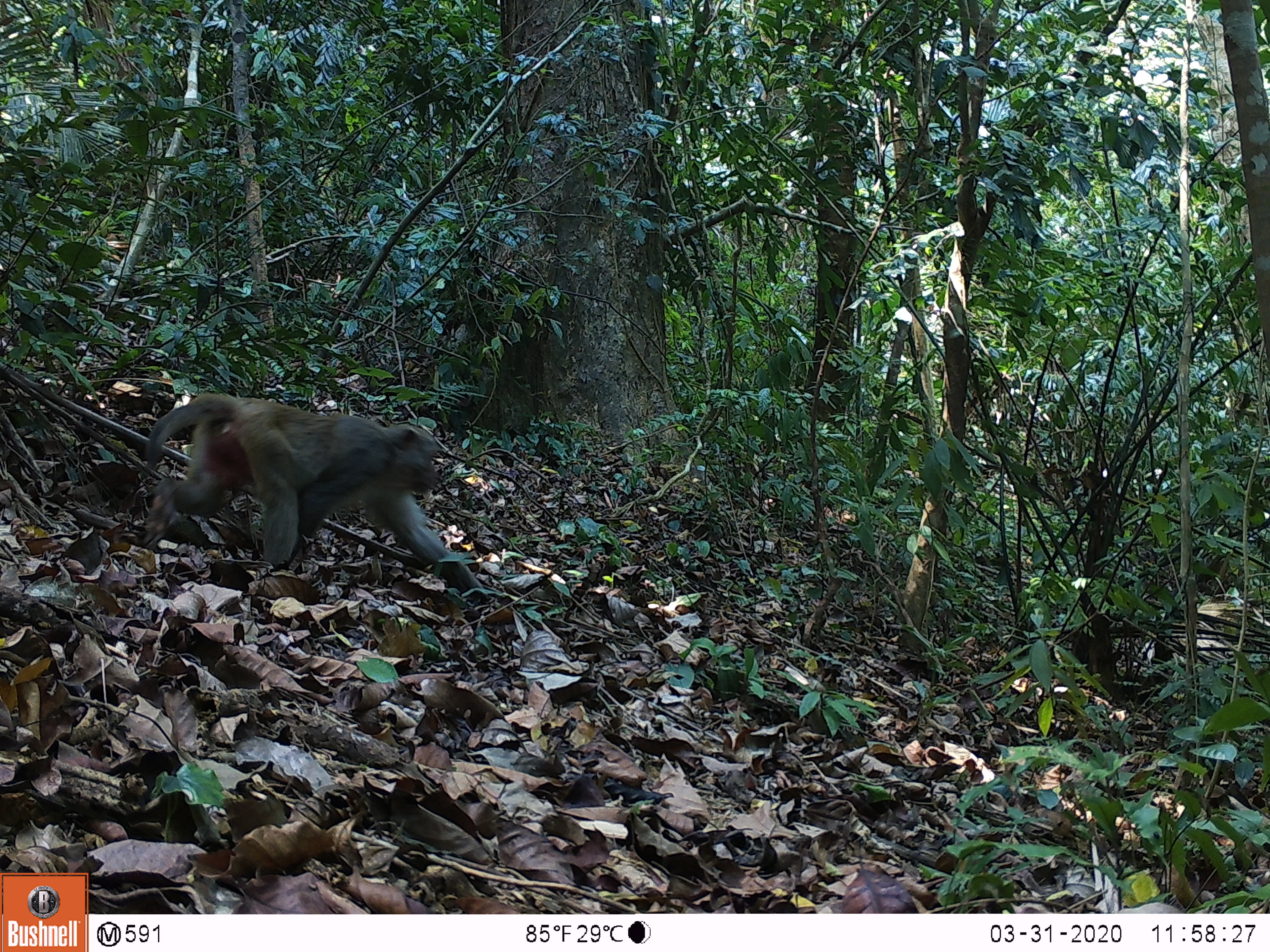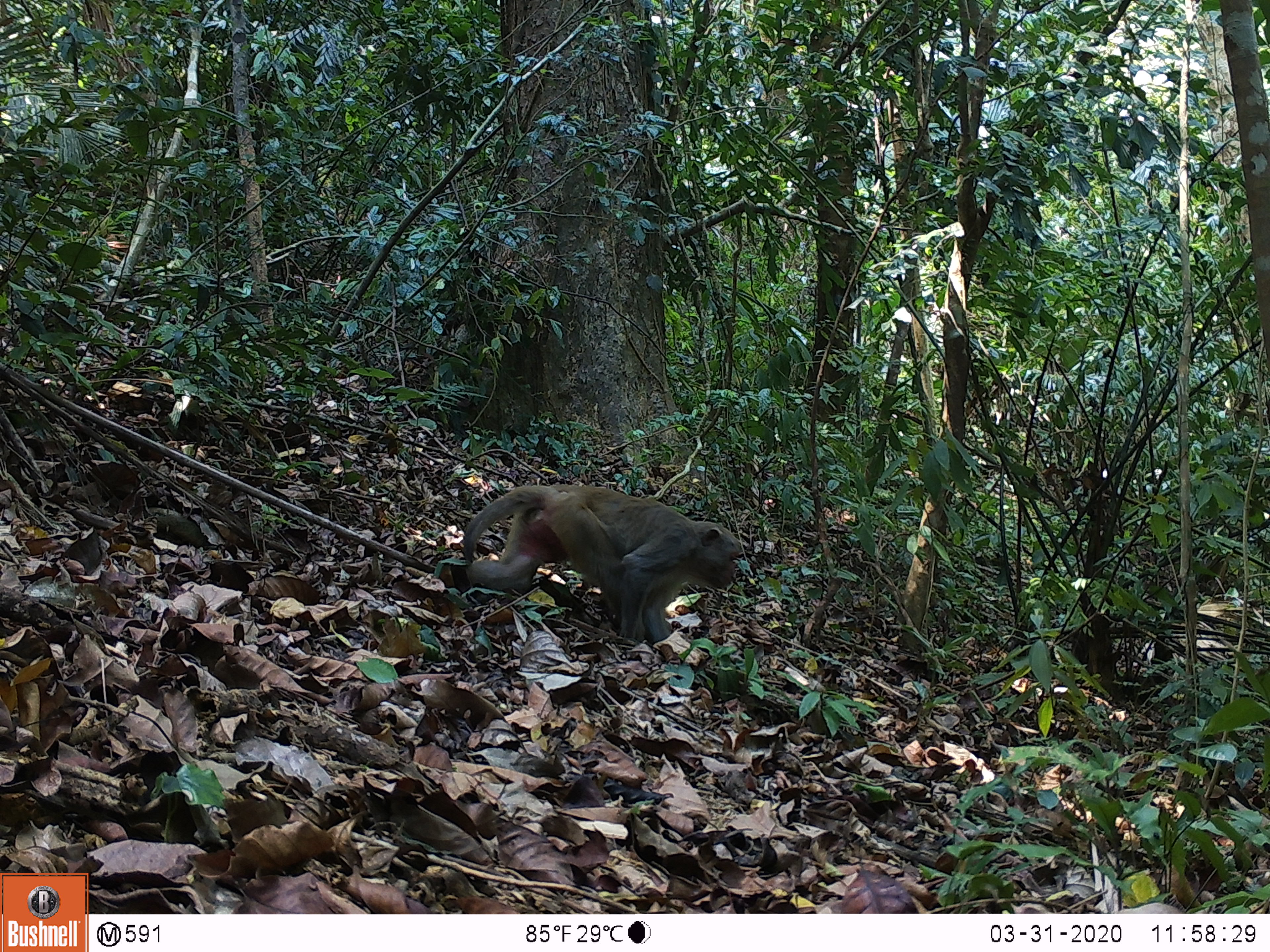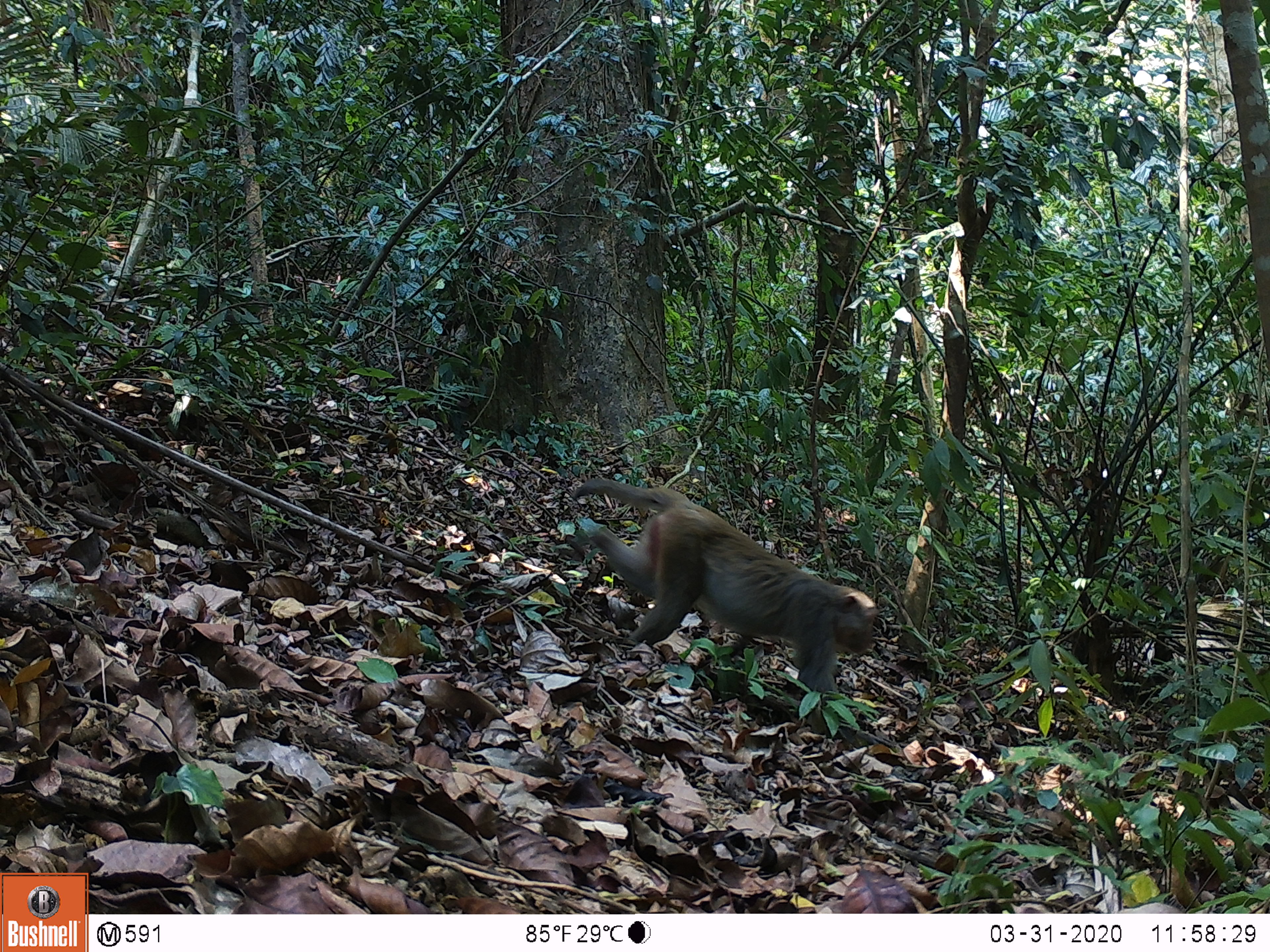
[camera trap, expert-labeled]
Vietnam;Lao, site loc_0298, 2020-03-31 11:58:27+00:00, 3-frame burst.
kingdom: Animalia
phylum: Chordata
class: Mammalia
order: Primates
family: Cercopithecidae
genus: Macaca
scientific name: Macaca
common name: macaques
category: assam or rhesus macaque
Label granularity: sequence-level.